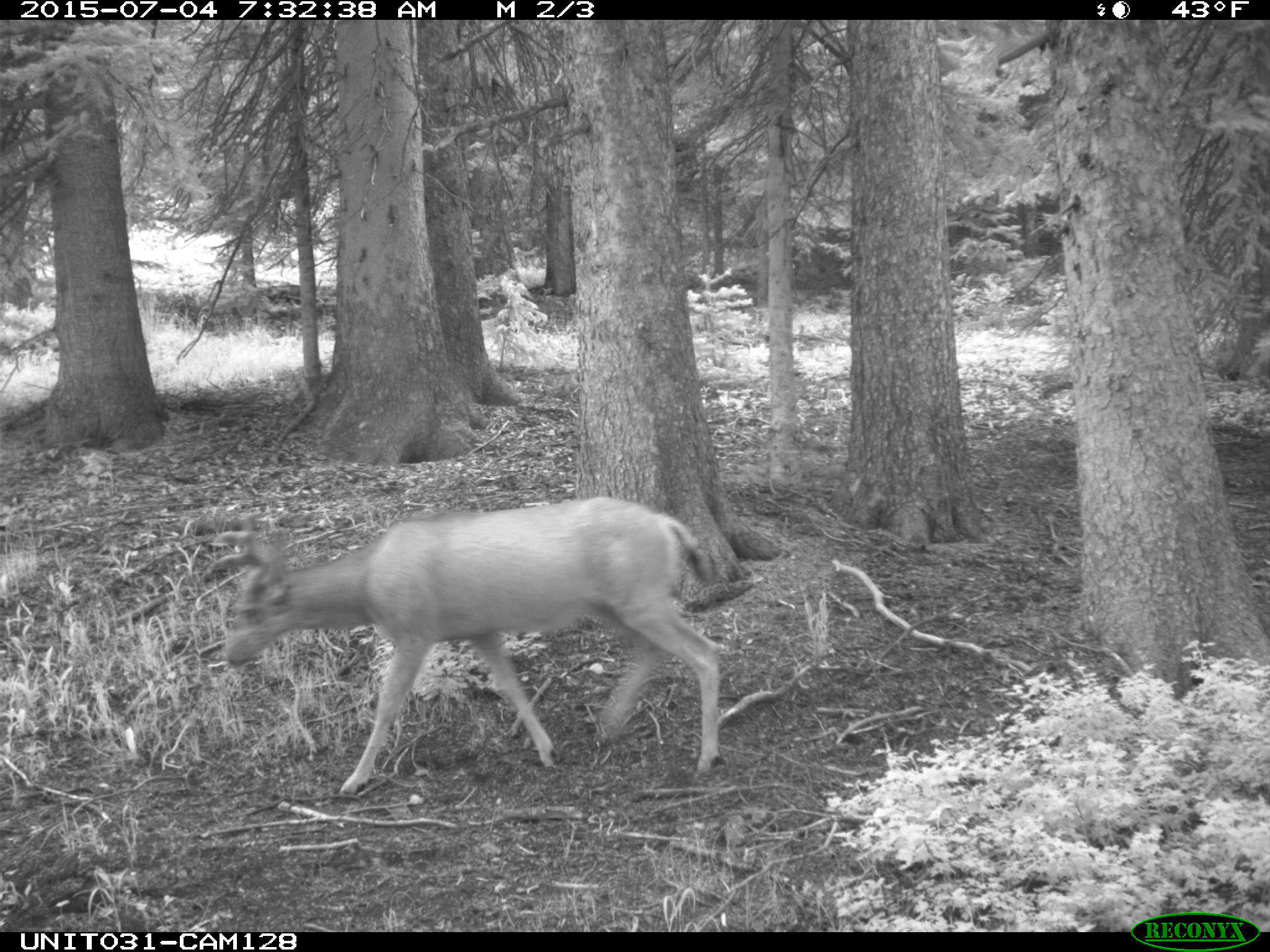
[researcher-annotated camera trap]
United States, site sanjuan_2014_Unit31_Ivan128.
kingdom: Animalia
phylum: Chordata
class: Mammalia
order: Artiodactyla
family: Cervidae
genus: Odocoileus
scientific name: Odocoileus hemionus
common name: mule deer